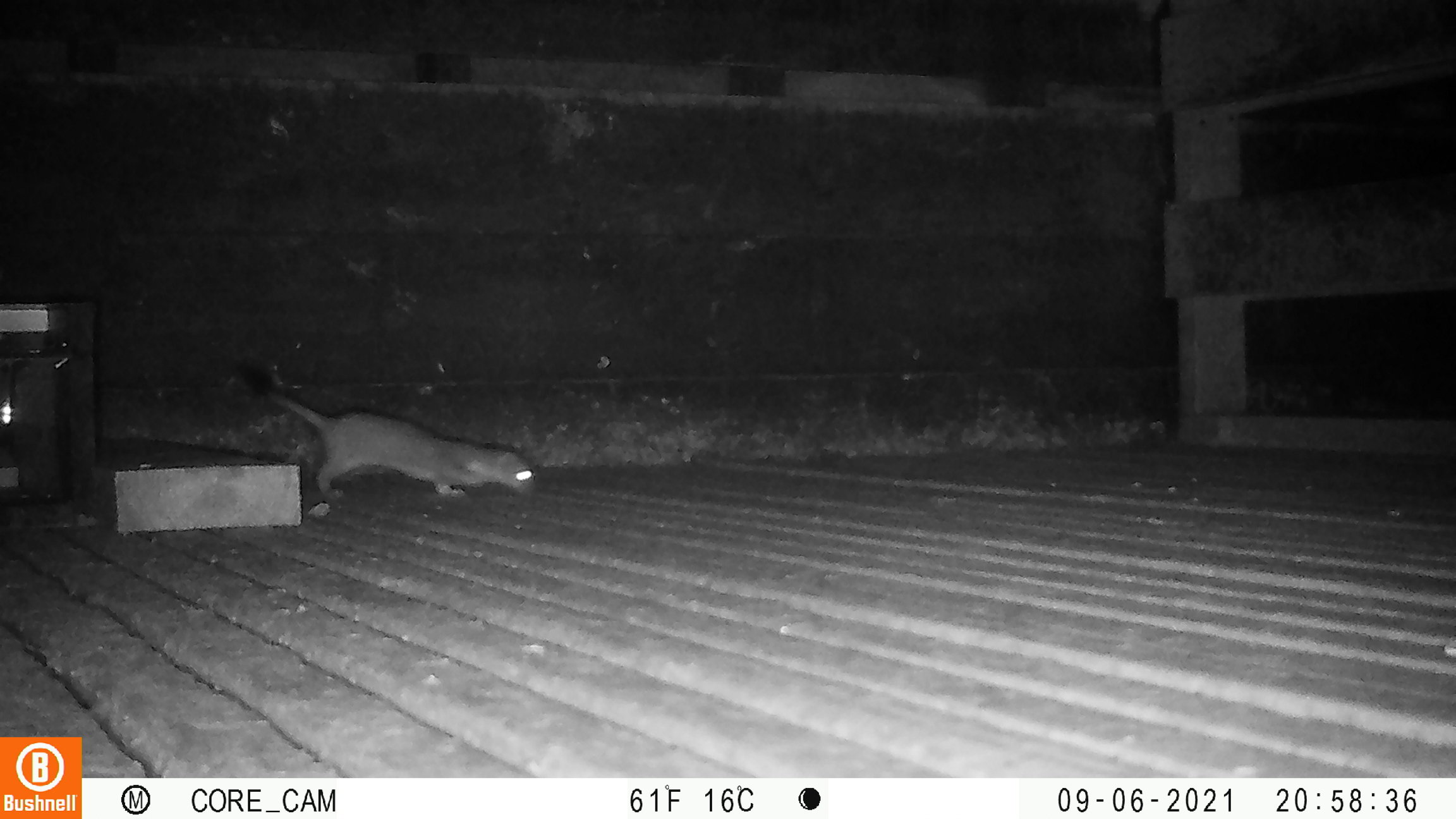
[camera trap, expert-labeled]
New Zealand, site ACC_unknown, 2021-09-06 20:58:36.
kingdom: Animalia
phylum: Chordata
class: Mammalia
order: Carnivora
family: Mustelidae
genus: Mustela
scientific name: Mustela erminea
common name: stoat